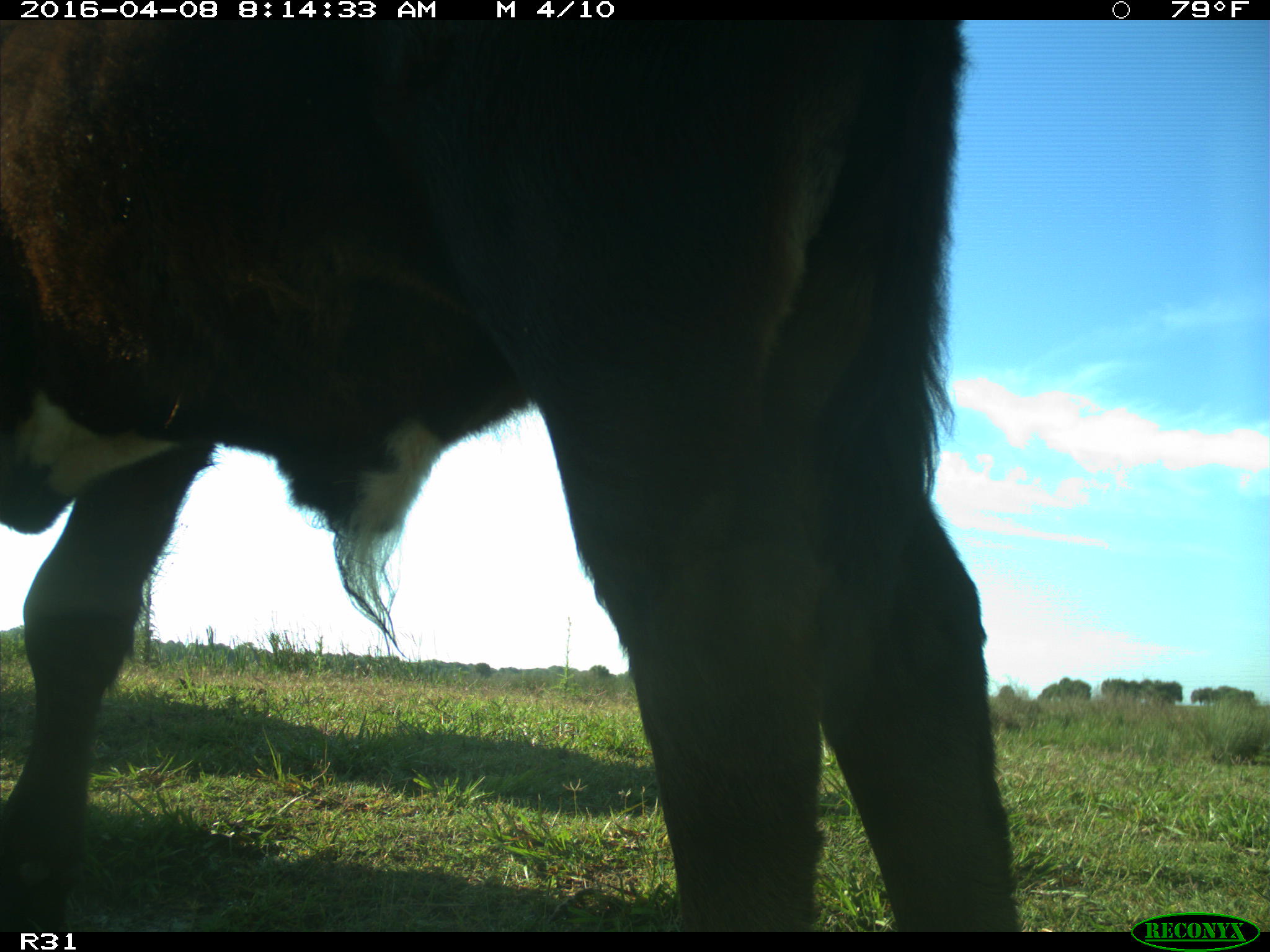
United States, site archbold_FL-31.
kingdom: Animalia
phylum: Chordata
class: Mammalia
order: Artiodactyla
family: Bovidae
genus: Bos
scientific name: Bos taurus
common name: domestic cow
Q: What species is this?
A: Bos taurus (domestic cow).